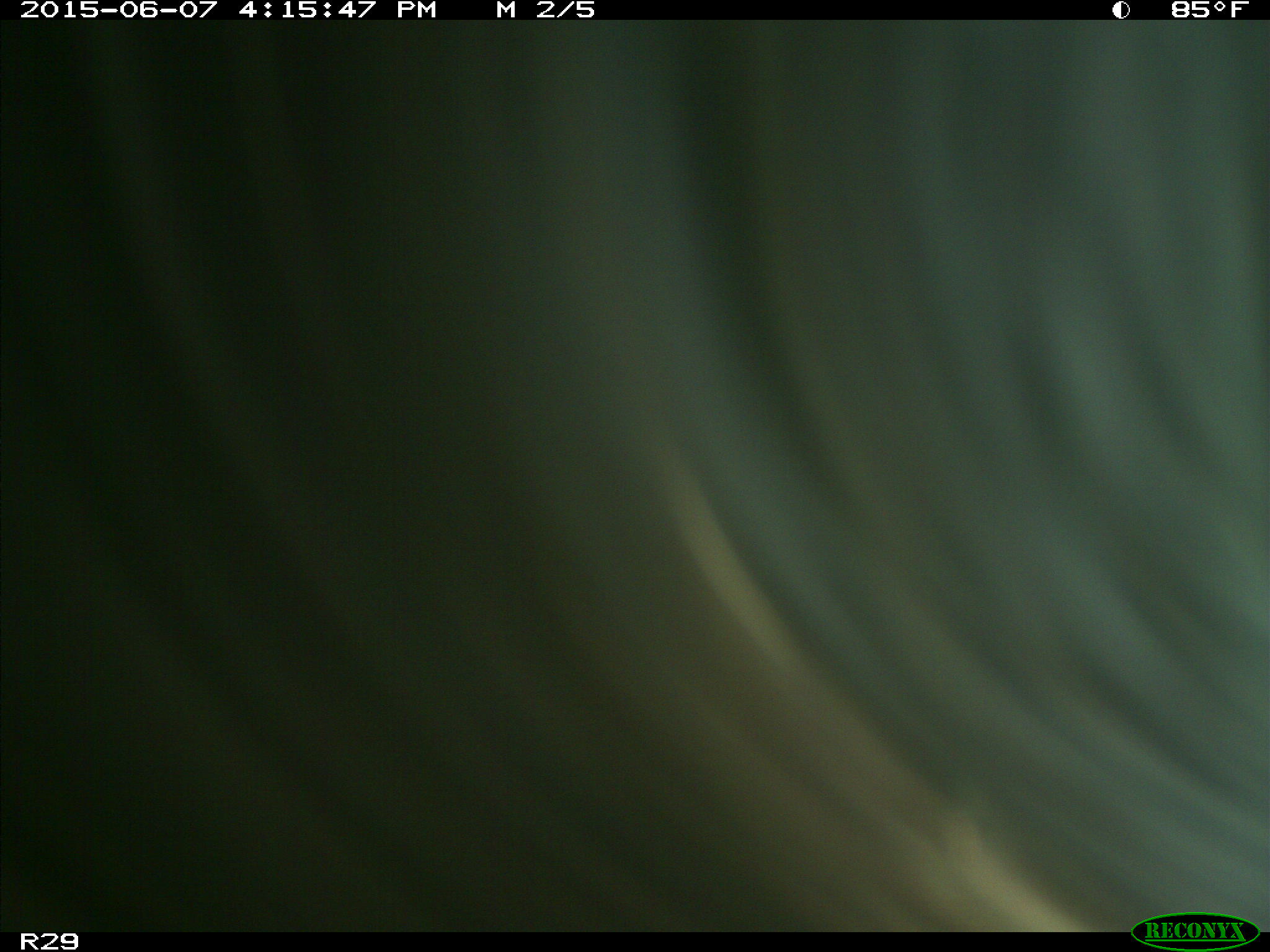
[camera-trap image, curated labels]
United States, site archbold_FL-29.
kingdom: Animalia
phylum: Chordata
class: Mammalia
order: Artiodactyla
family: Bovidae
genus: Bos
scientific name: Bos taurus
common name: domestic cow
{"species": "Bos taurus (domestic cow)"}